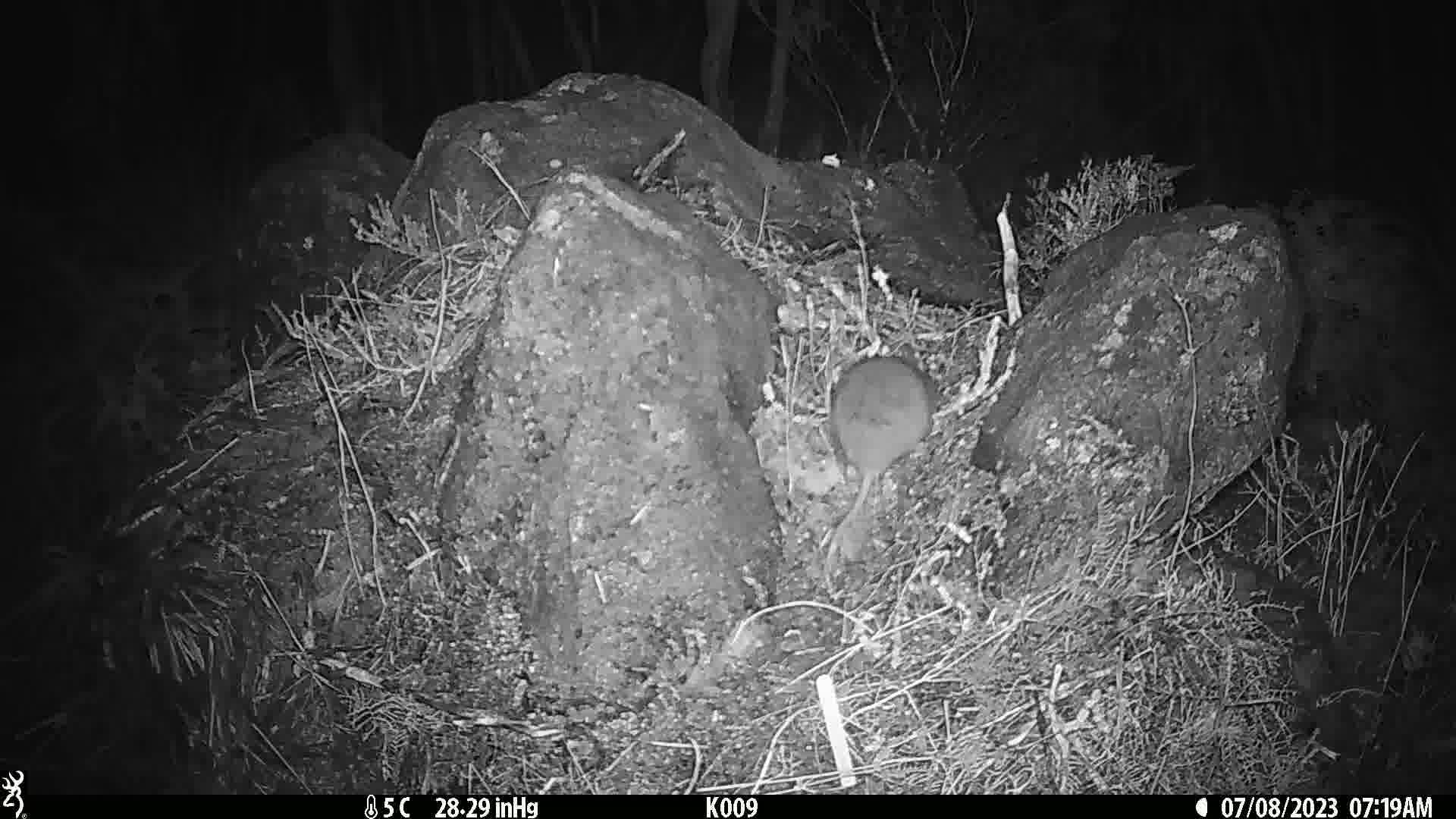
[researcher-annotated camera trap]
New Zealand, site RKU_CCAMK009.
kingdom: Animalia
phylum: Chordata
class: Mammalia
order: Rodentia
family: Muridae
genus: Rattus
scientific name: Rattus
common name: rat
Rat (Rattus).